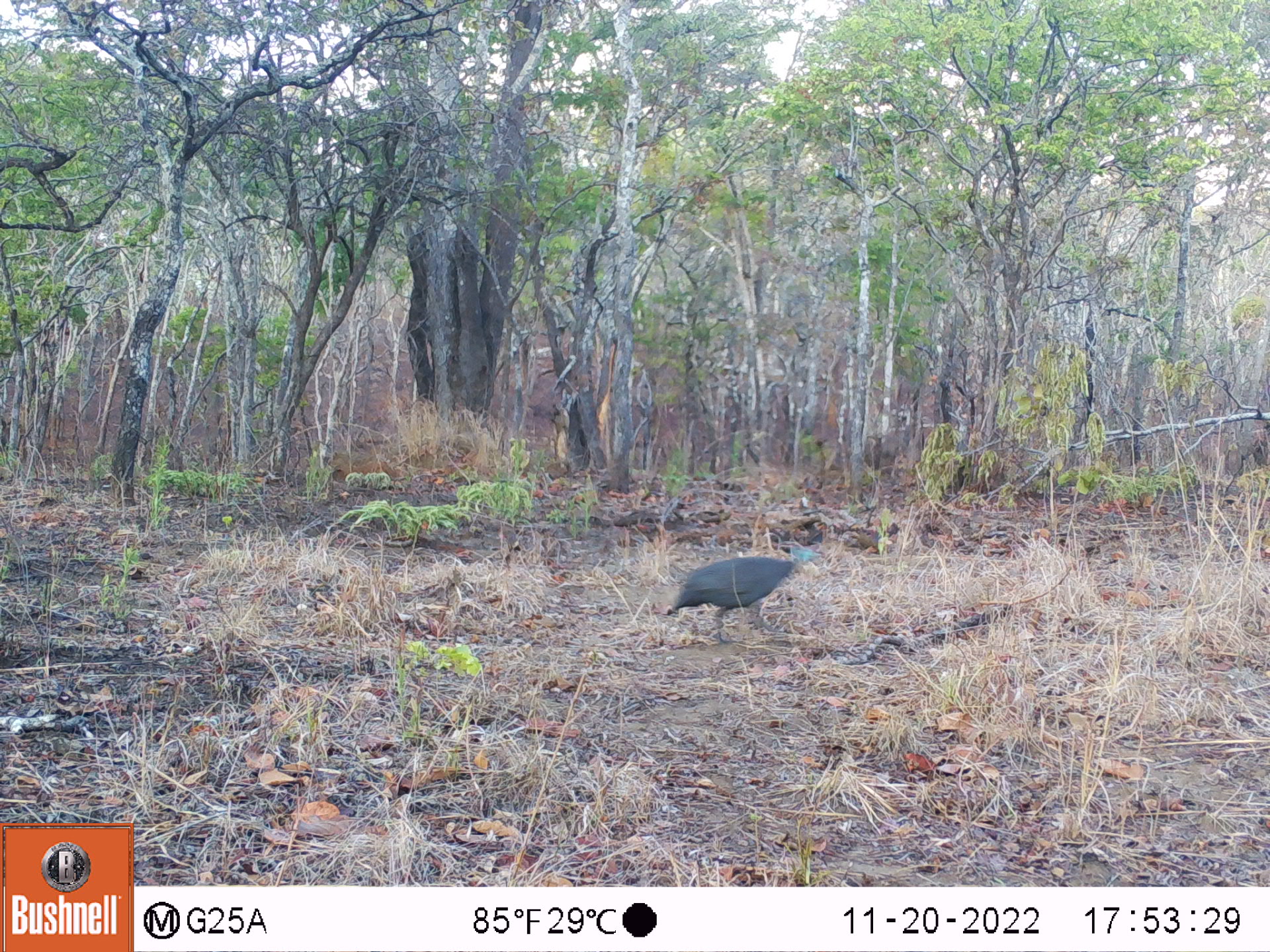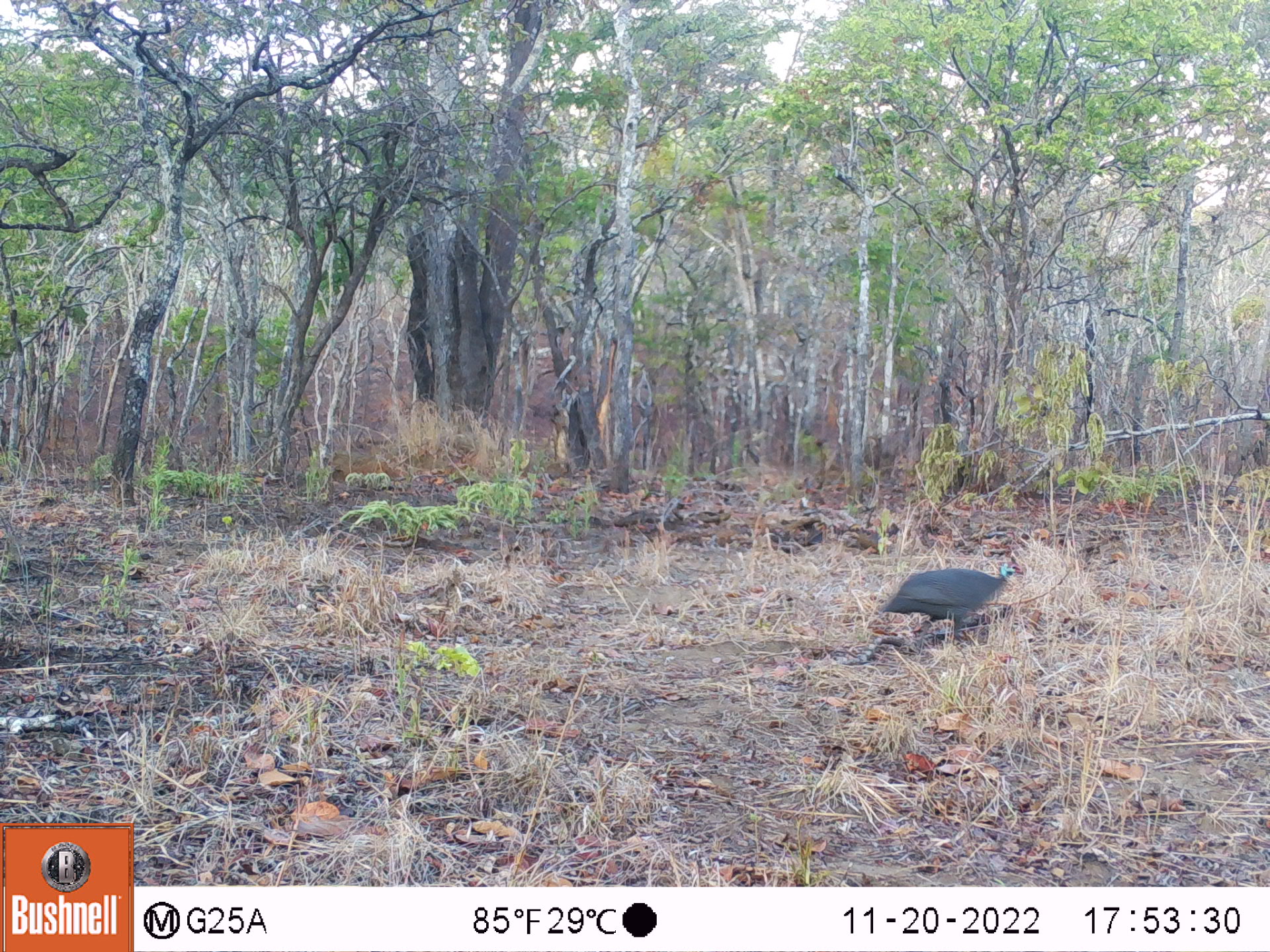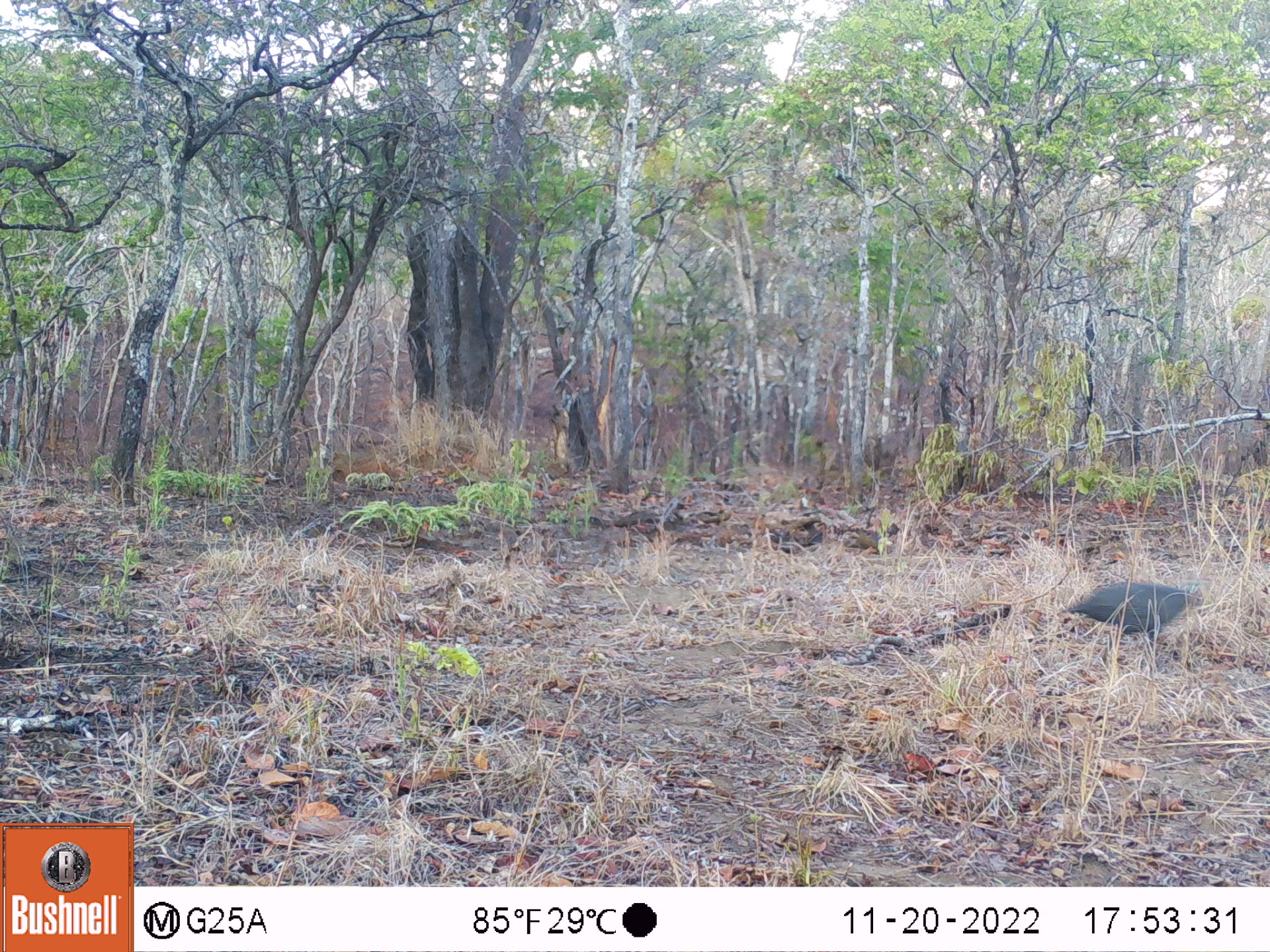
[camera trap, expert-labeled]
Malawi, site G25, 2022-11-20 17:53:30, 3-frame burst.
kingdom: Animalia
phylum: Chordata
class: Aves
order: Galliformes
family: Numididae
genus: Numida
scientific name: Numida meleagris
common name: helmeted guineafowl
Helmeted guineafowl (Numida meleagris), count 1.